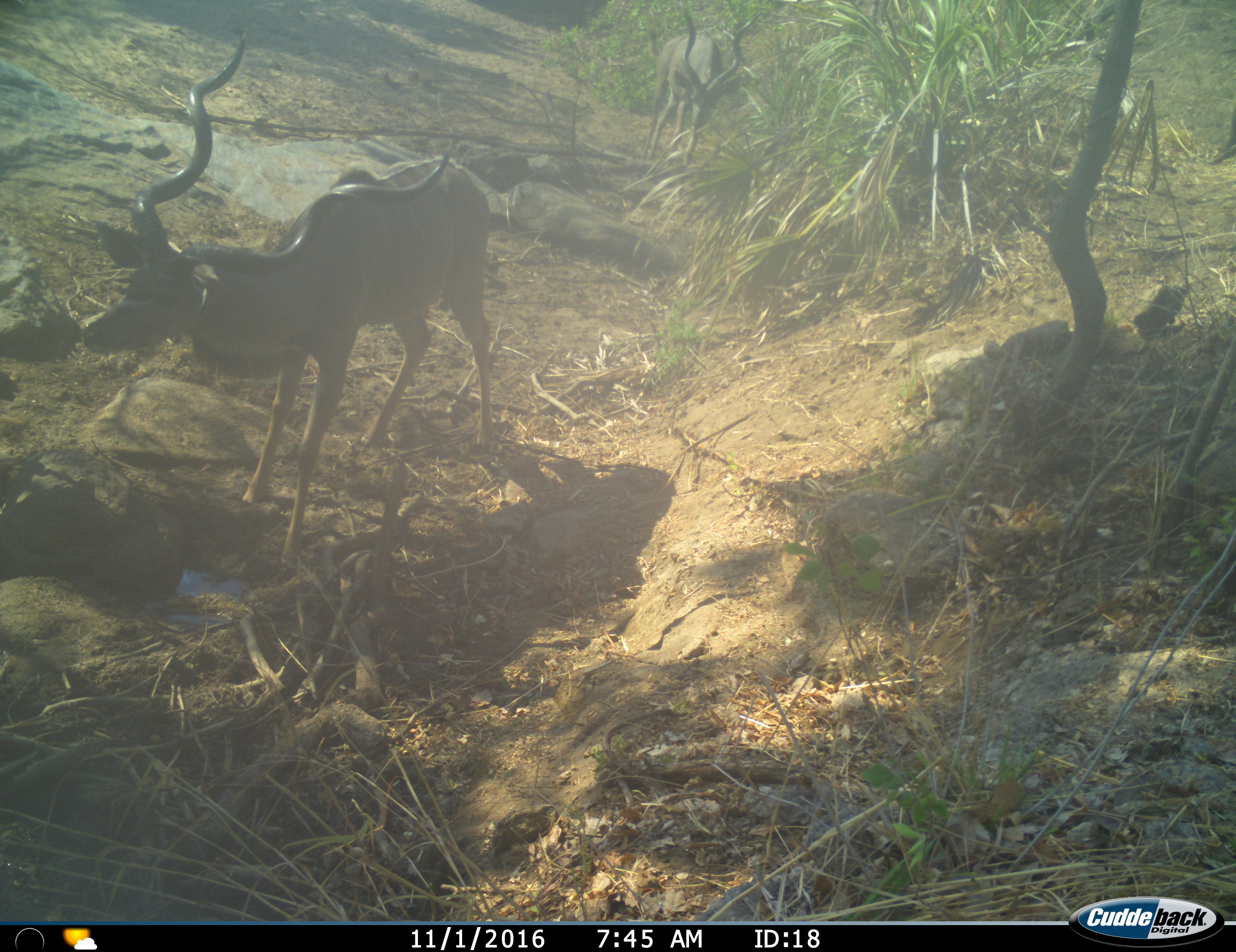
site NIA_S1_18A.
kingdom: Animalia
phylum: Chordata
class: Mammalia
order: Artiodactyla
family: Bovidae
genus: Tragelaphus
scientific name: Tragelaphus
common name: kudu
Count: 1.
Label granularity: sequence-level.